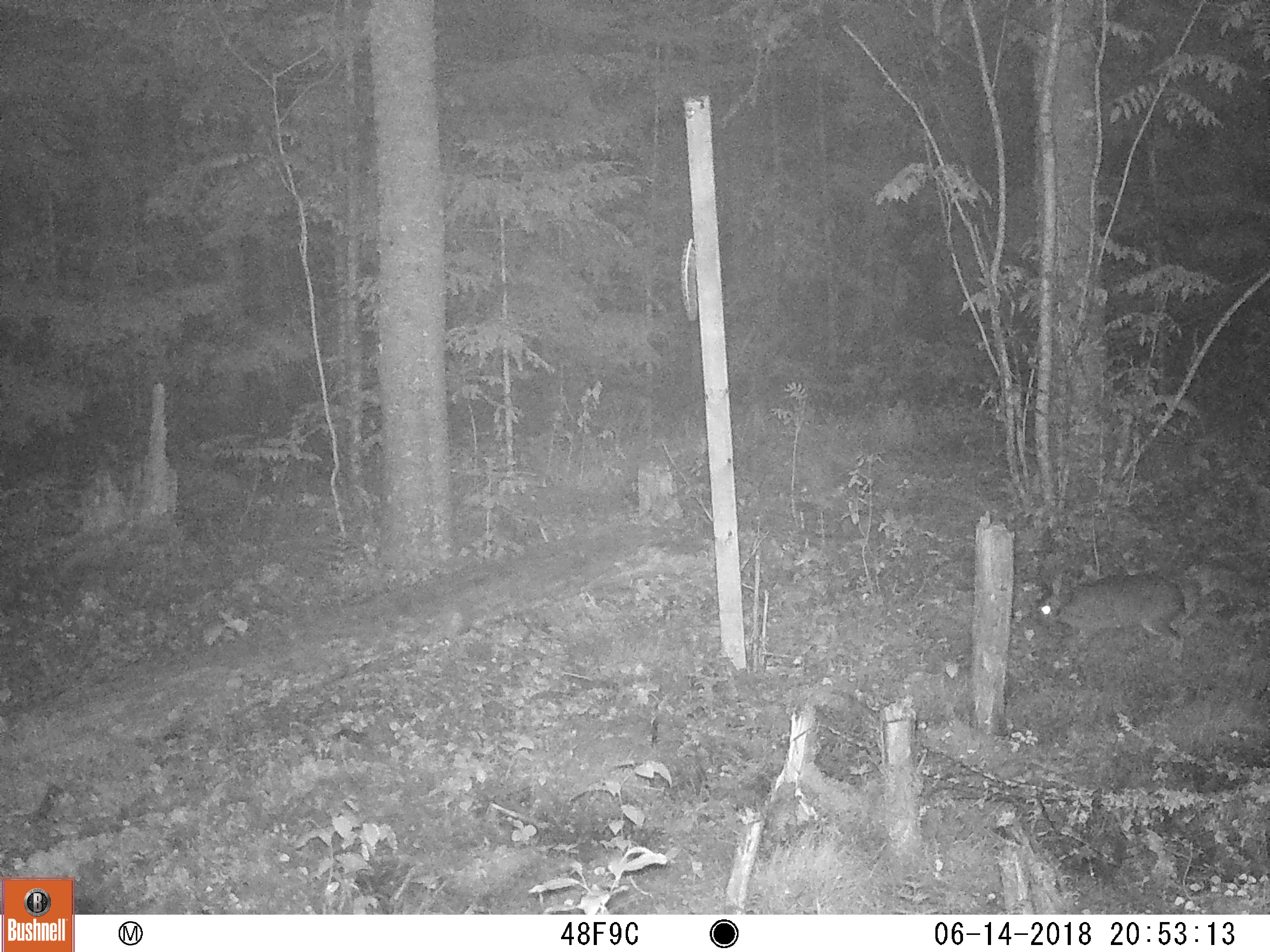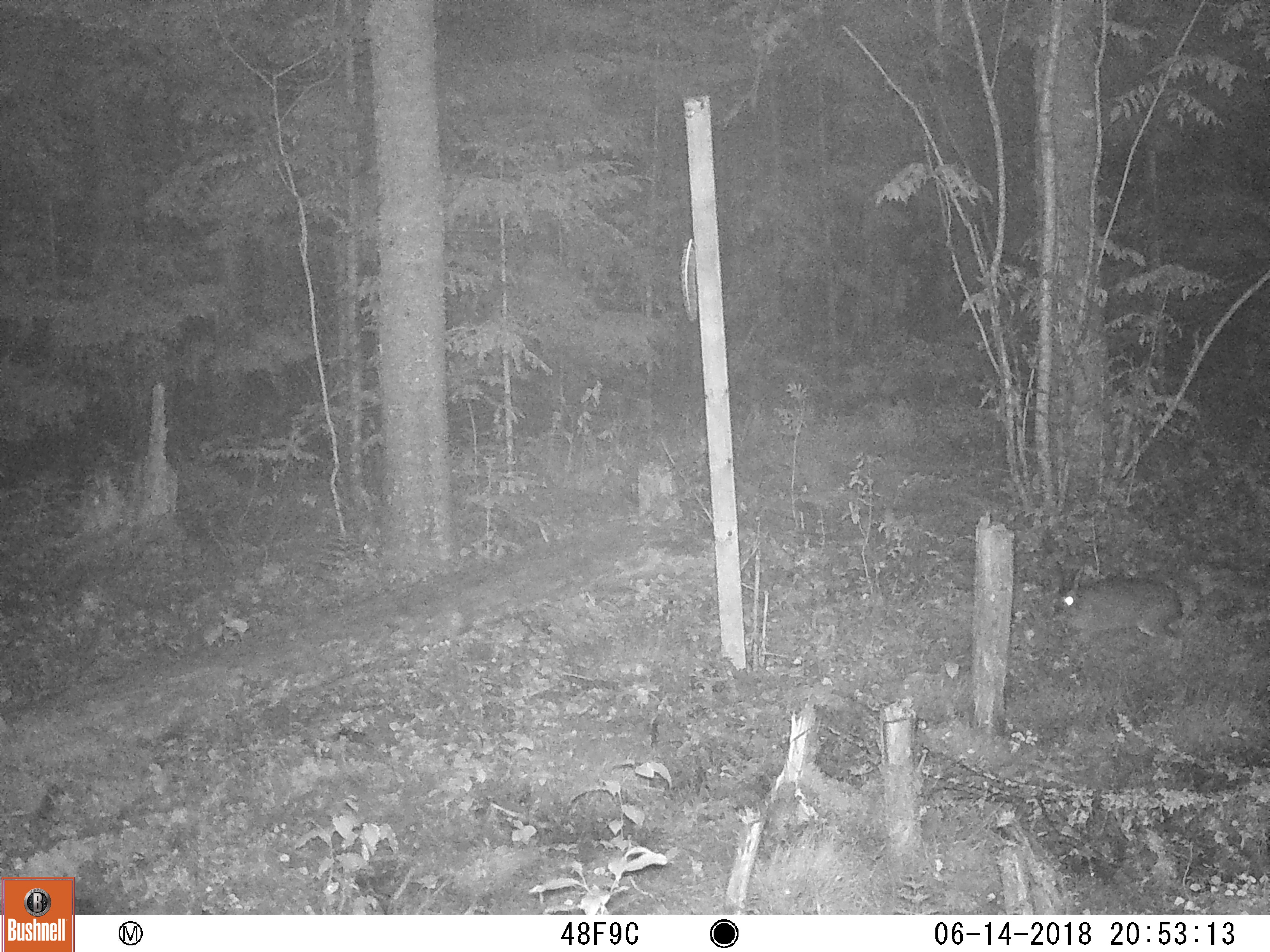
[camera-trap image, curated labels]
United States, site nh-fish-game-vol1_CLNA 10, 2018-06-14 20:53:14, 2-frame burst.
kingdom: Animalia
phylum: Chordata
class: Mammalia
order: Lagomorpha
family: Leporidae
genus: Lepus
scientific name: Lepus americanus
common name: snowshoe hare